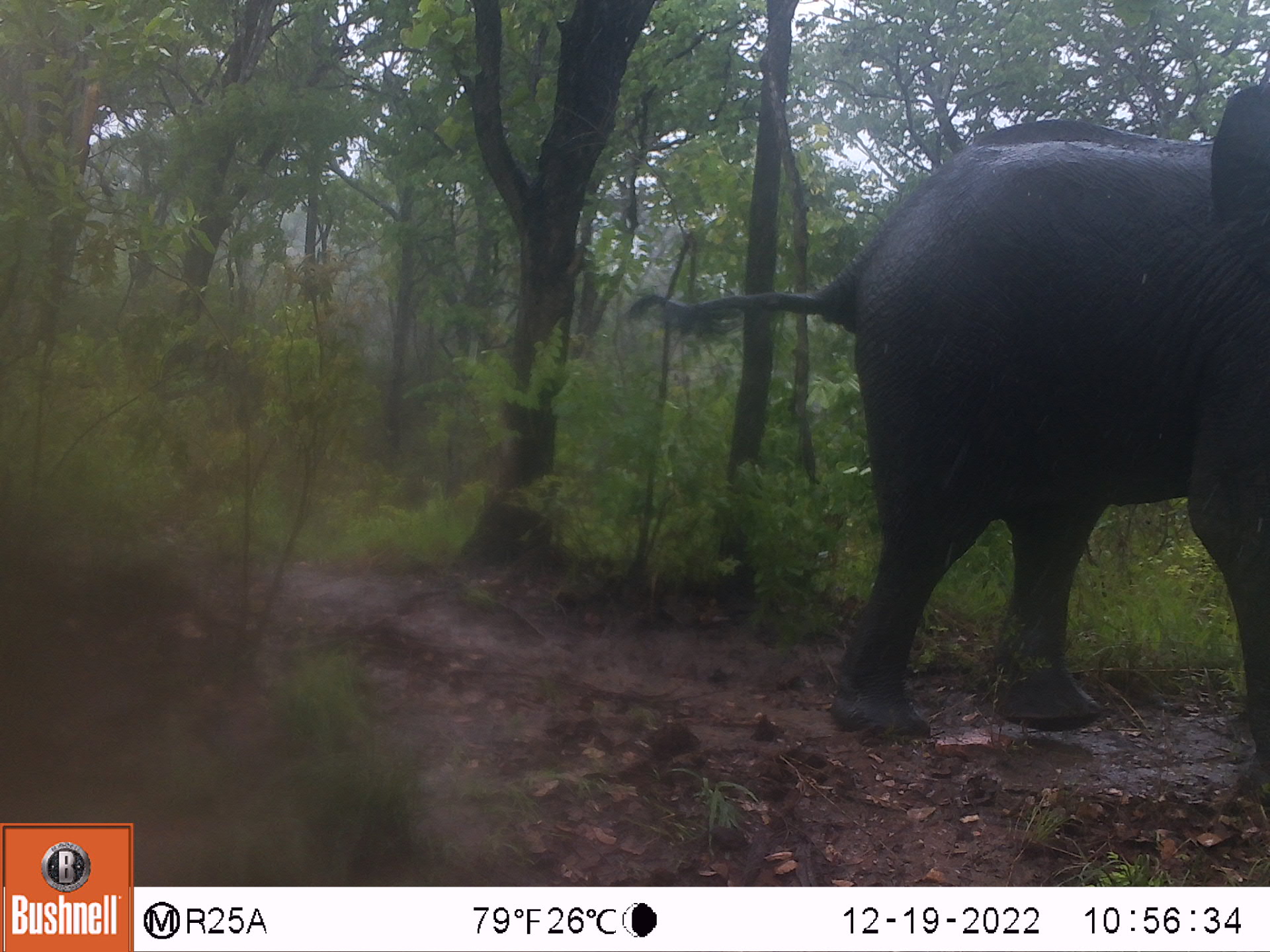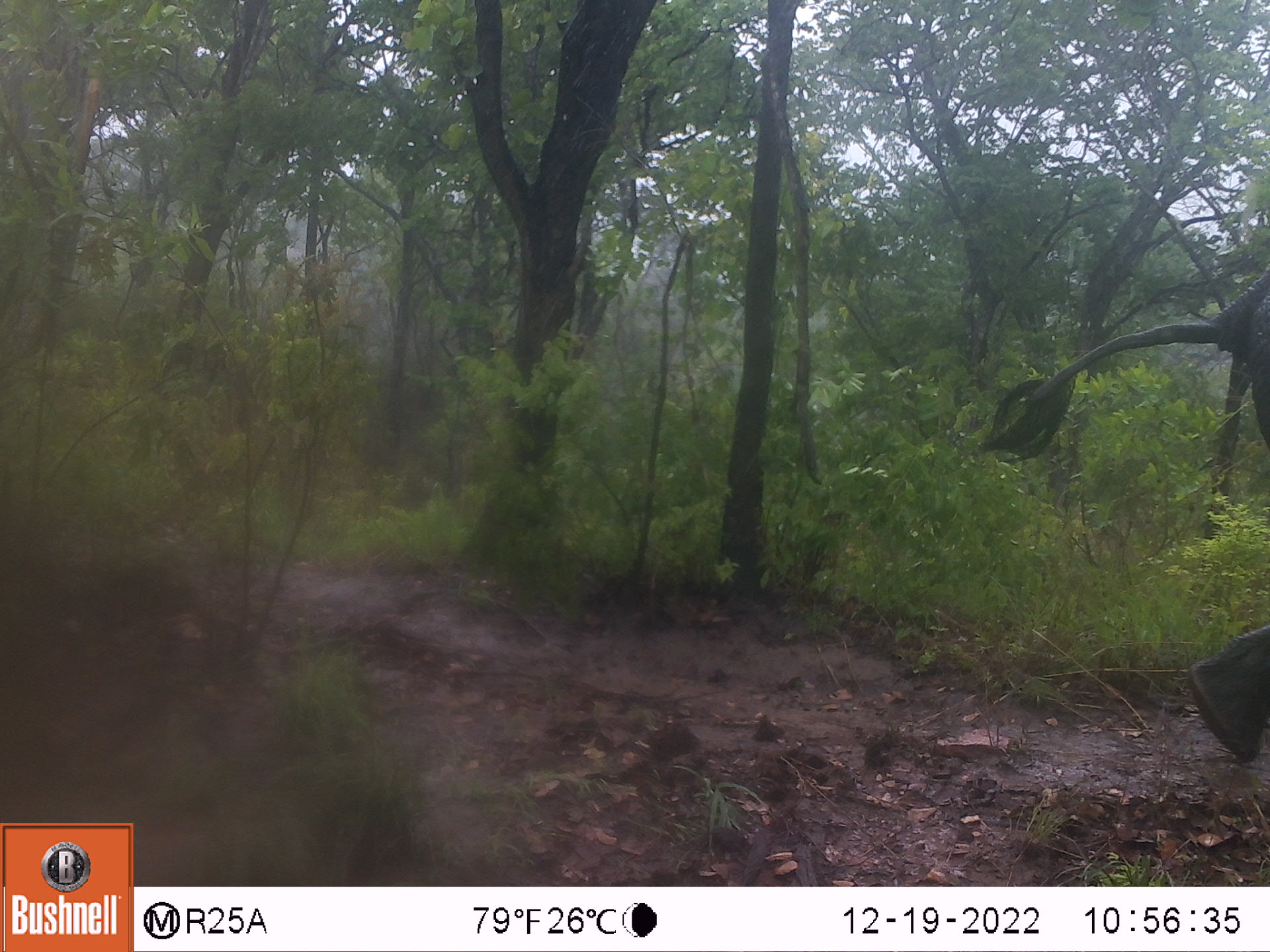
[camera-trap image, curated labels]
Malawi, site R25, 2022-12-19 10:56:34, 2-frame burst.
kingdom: Animalia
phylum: Chordata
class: Mammalia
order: Proboscidea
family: Elephantidae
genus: Loxodonta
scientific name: Loxodonta africana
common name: african savanna elephant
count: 1